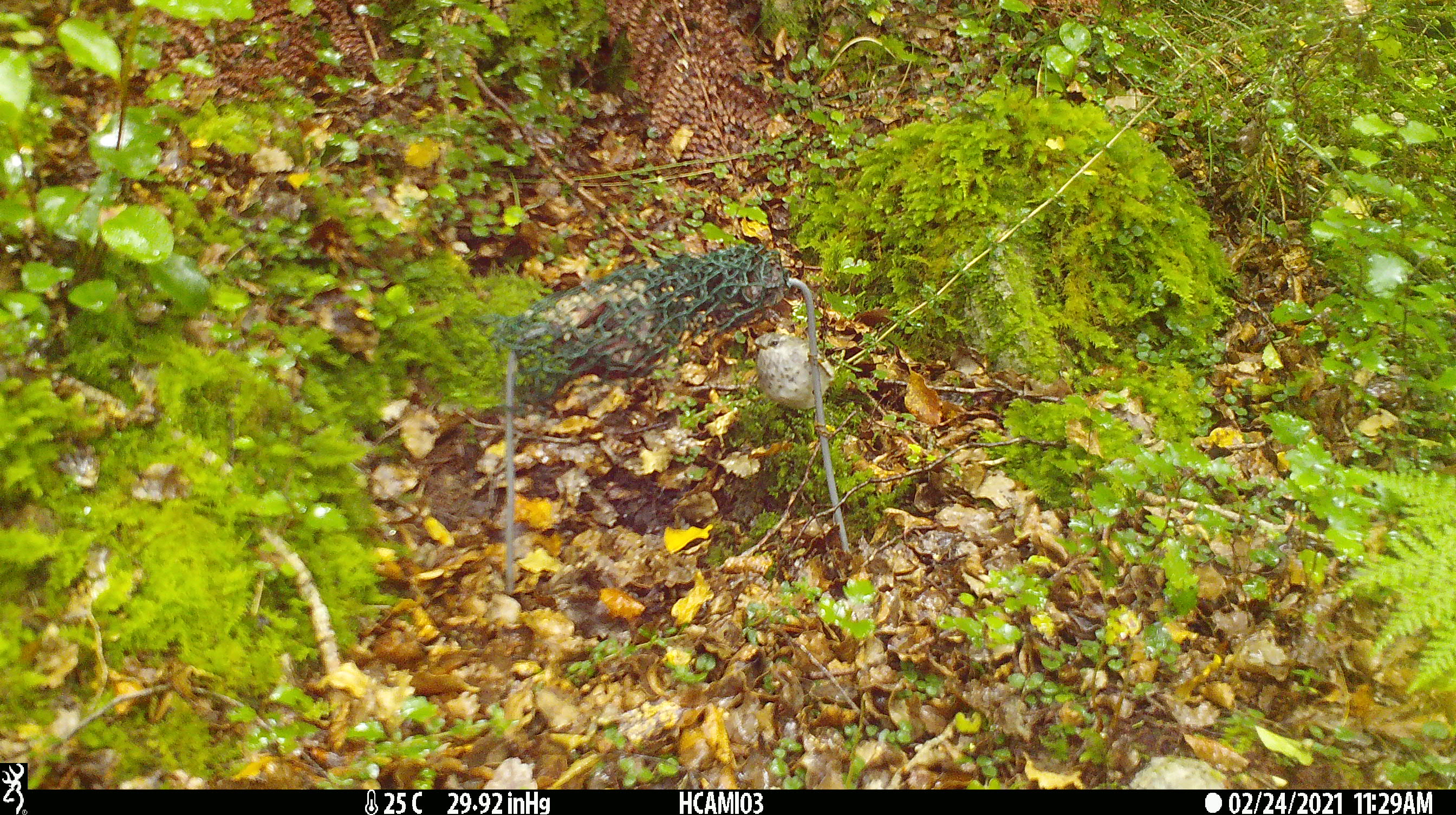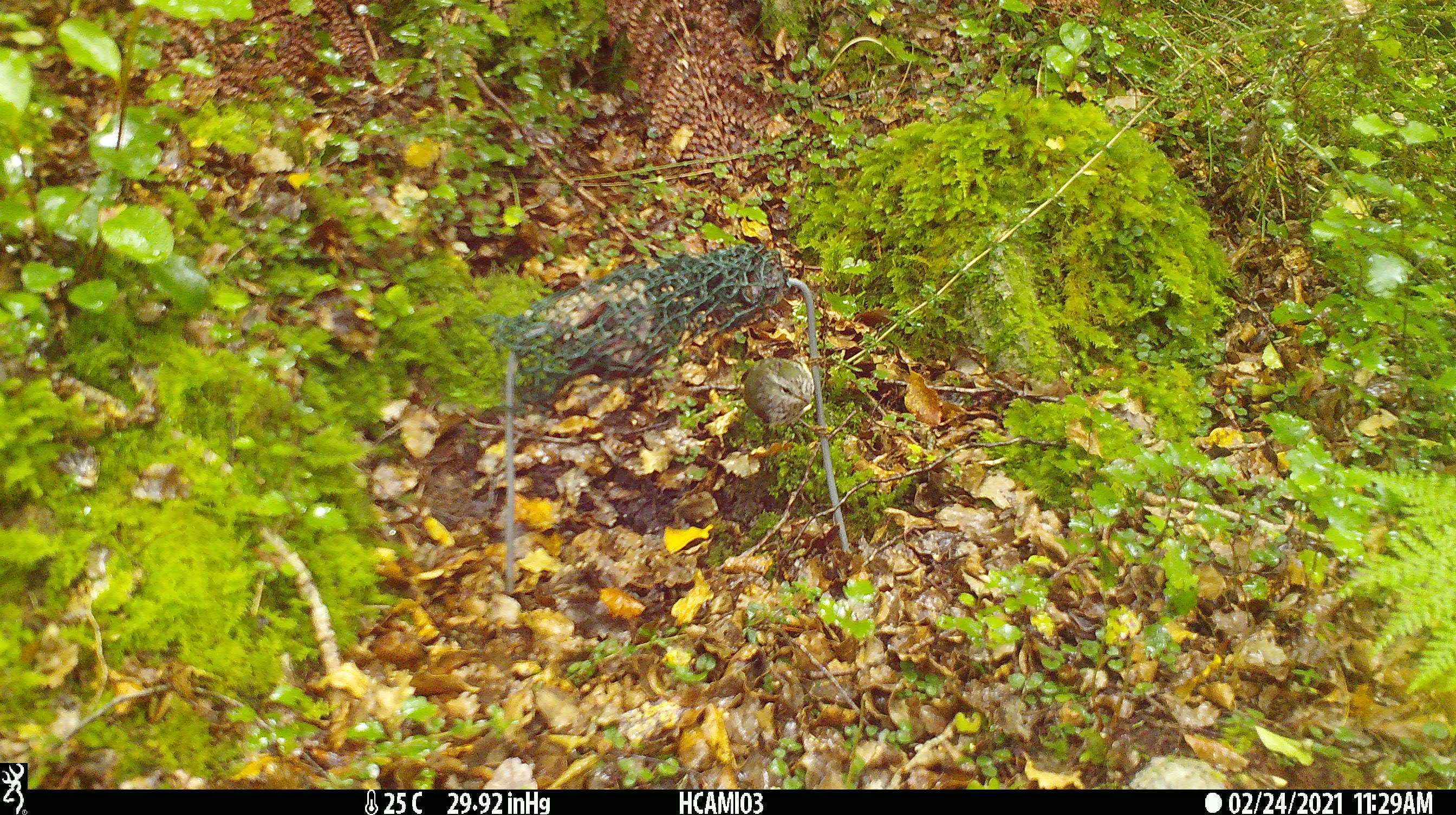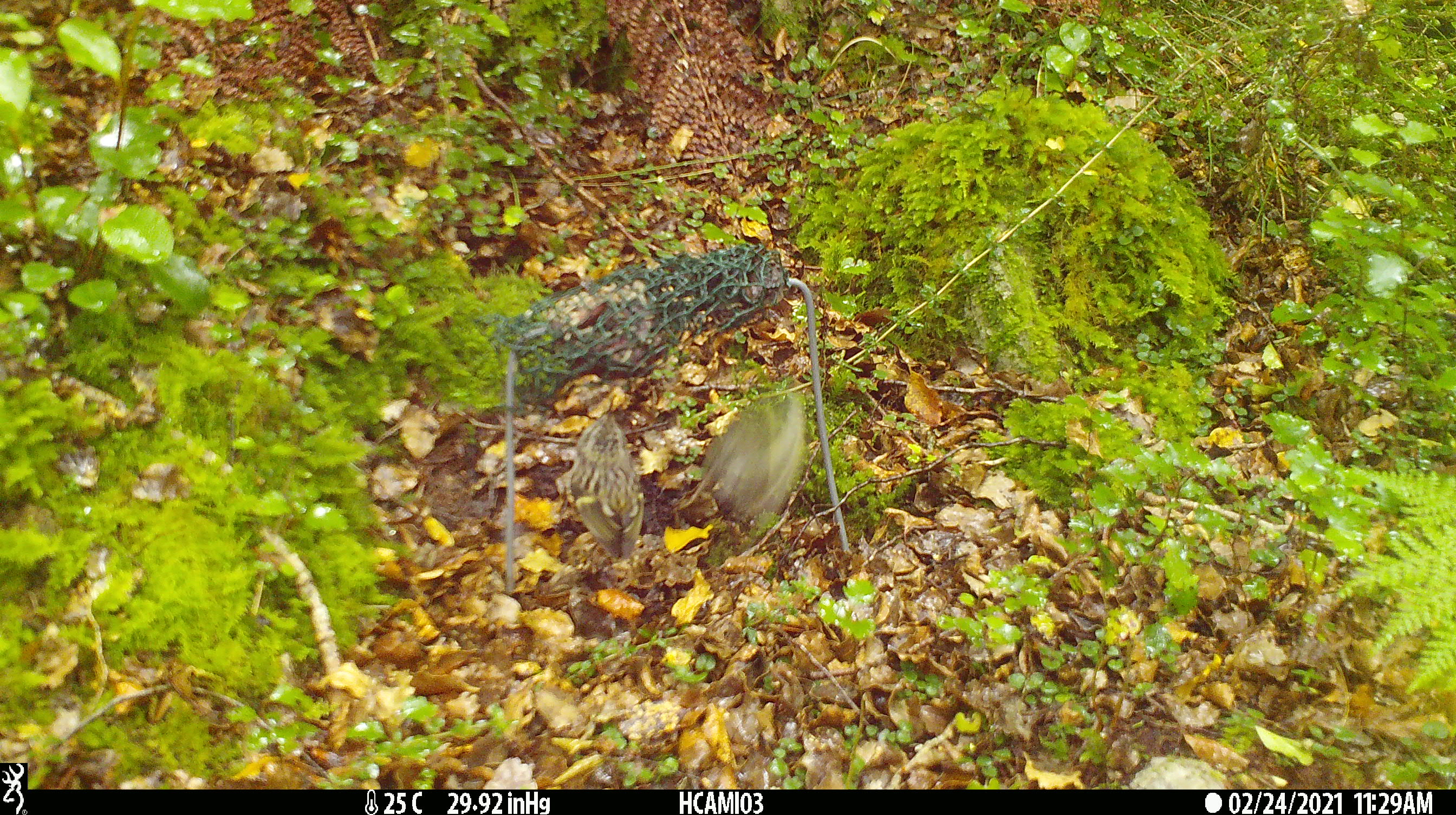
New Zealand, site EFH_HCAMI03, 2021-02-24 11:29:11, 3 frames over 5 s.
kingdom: Animalia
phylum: Chordata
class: Aves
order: Passeriformes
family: Acanthisittidae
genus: Acanthisitta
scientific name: Acanthisitta chloris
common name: rifleman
Rifleman (Acanthisitta chloris).